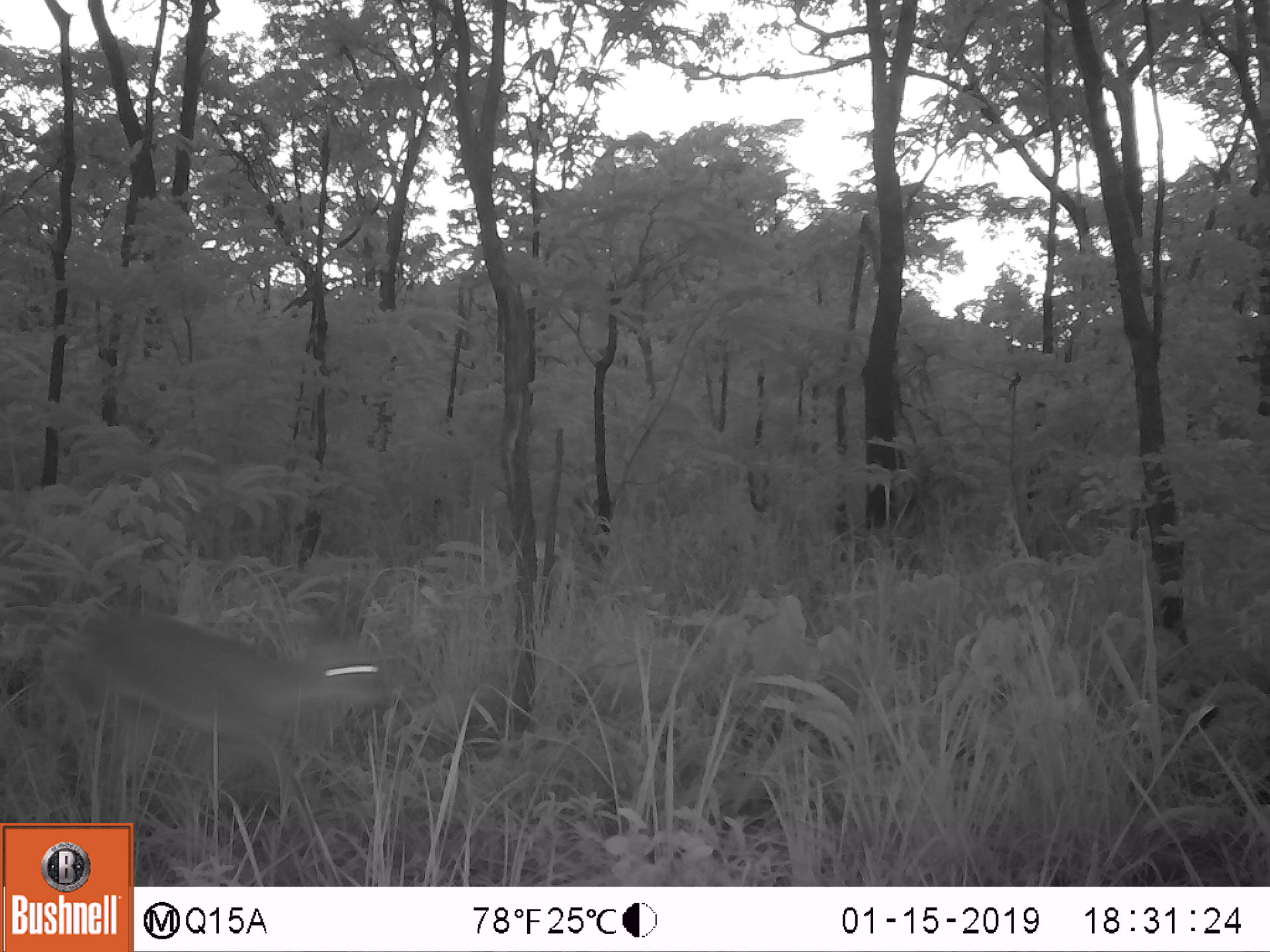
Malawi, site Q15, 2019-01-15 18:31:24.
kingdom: Animalia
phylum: Chordata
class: Mammalia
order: Artiodactyla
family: Bovidae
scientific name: Antilopinae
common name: small antelope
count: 1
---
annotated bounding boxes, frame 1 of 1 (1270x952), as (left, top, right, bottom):
small antelope: (44, 591, 414, 822)